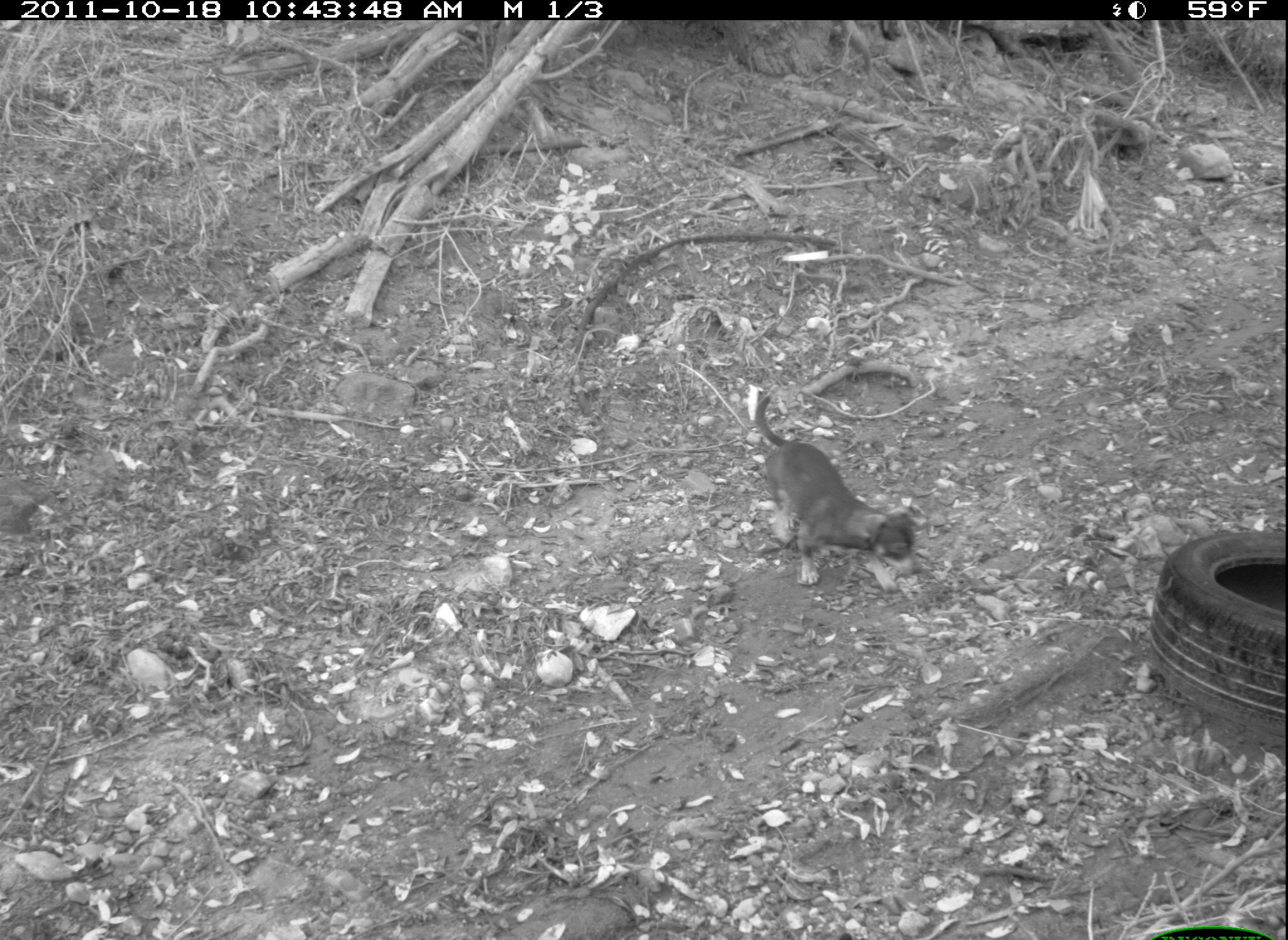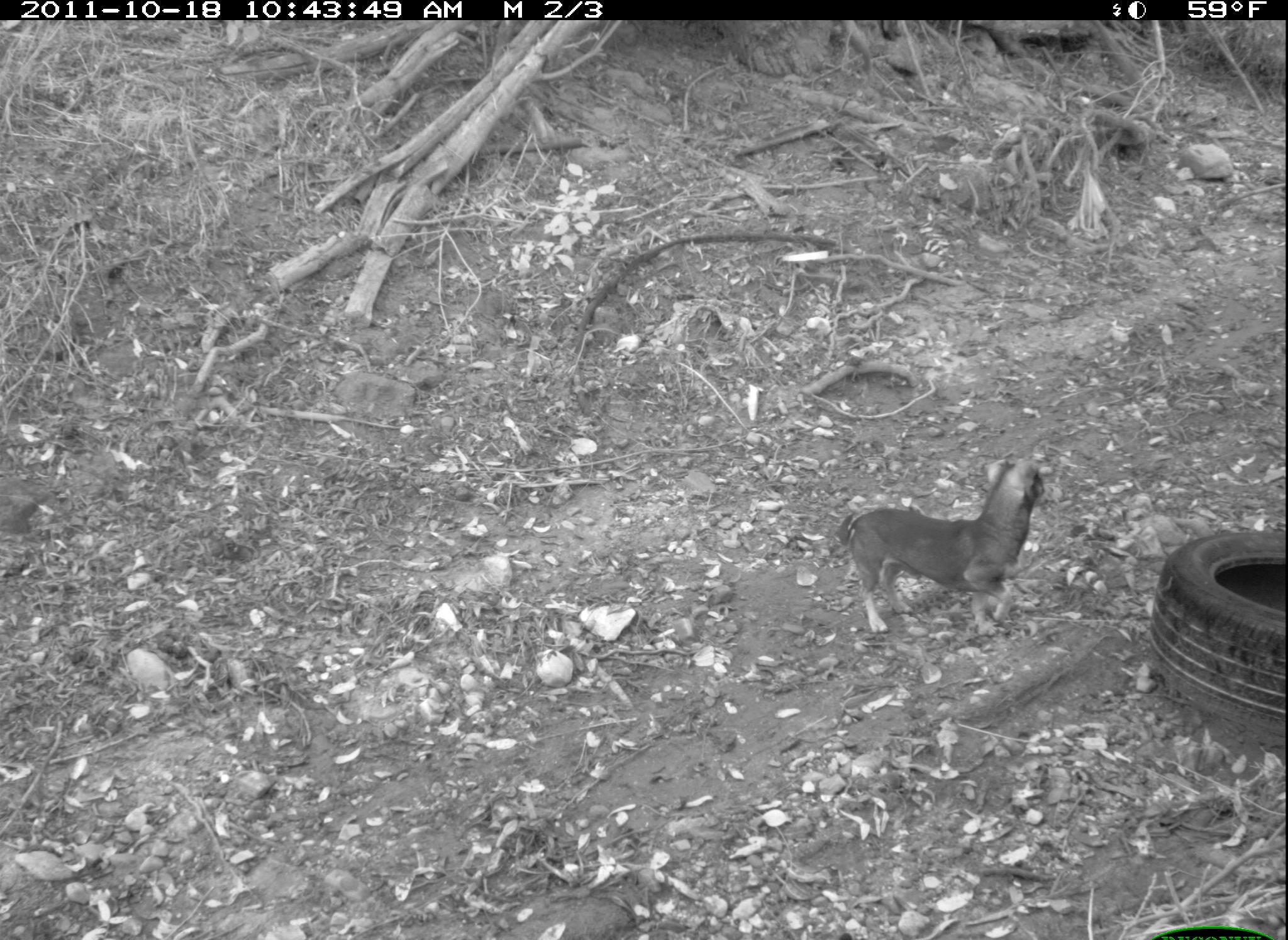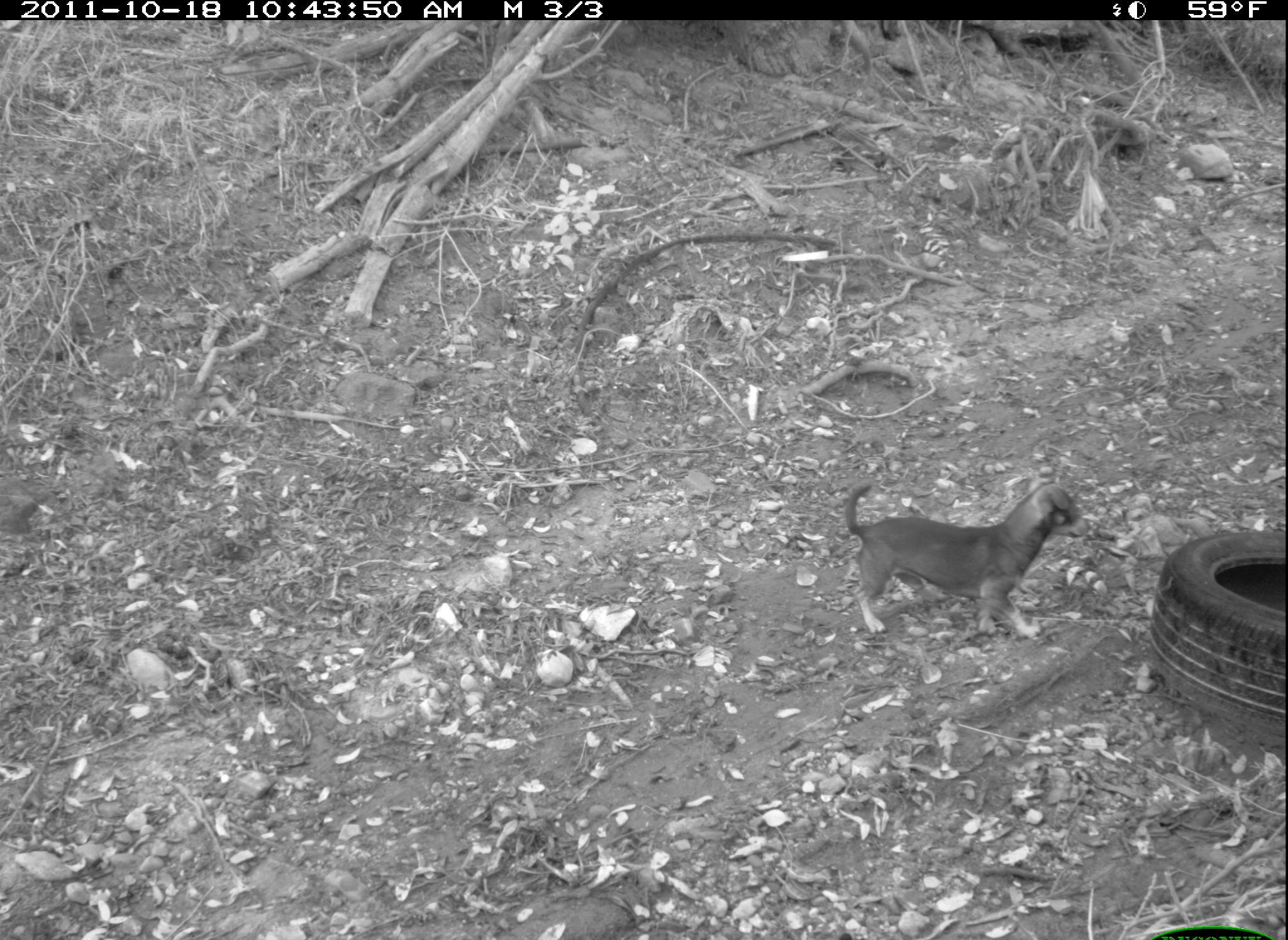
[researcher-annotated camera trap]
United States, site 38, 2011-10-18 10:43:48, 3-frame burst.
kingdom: Animalia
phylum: Chordata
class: Mammalia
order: Carnivora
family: Canidae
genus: Canis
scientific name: Canis familiaris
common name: domestic dog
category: dog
Dog (domestic dog) (Canis familiaris).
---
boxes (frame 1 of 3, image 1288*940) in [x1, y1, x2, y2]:
dog: [724, 377, 932, 581]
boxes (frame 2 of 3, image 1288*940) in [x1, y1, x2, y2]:
dog: [828, 412, 1067, 686]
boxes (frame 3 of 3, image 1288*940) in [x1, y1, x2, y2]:
dog: [839, 445, 1095, 657]